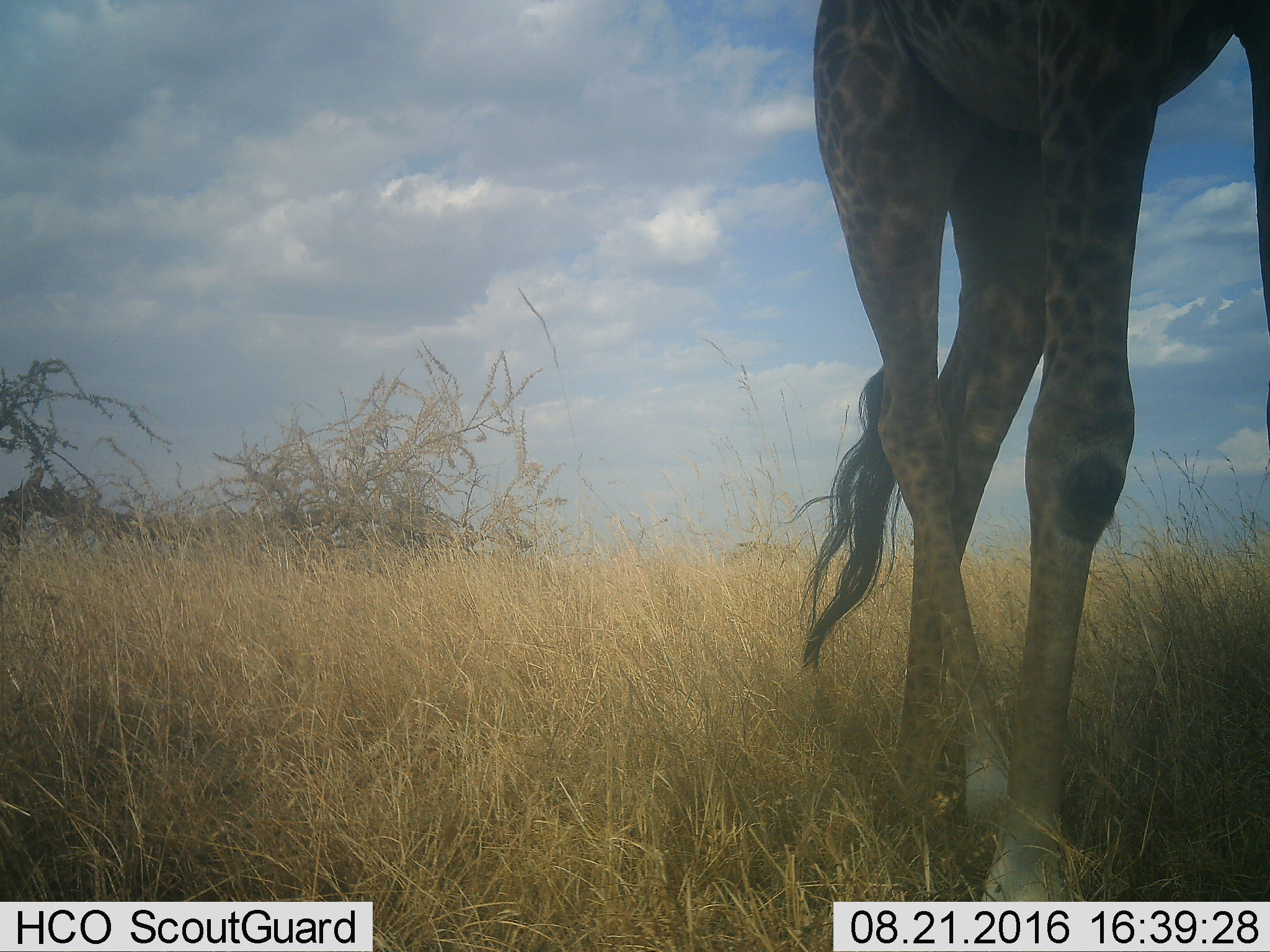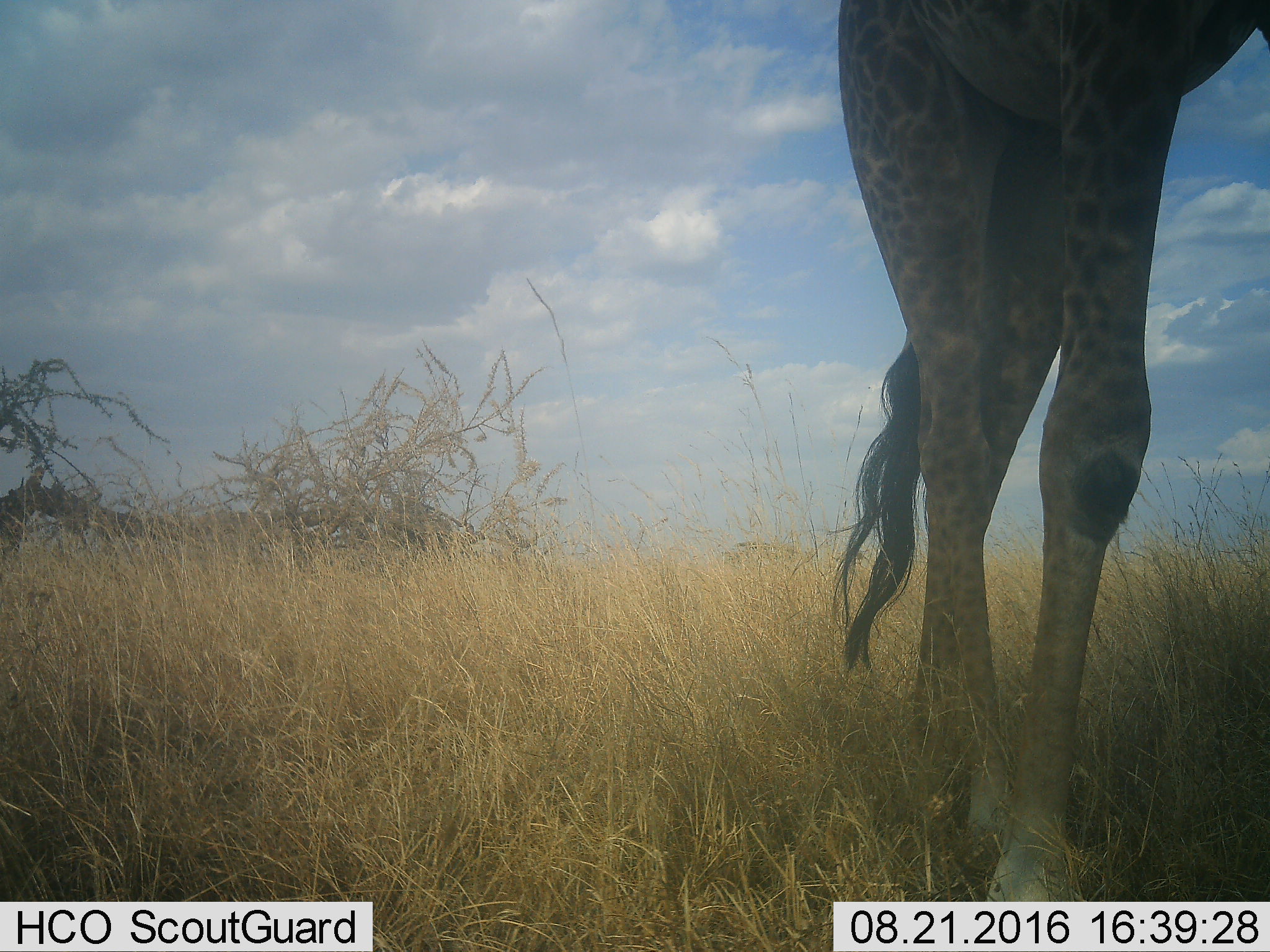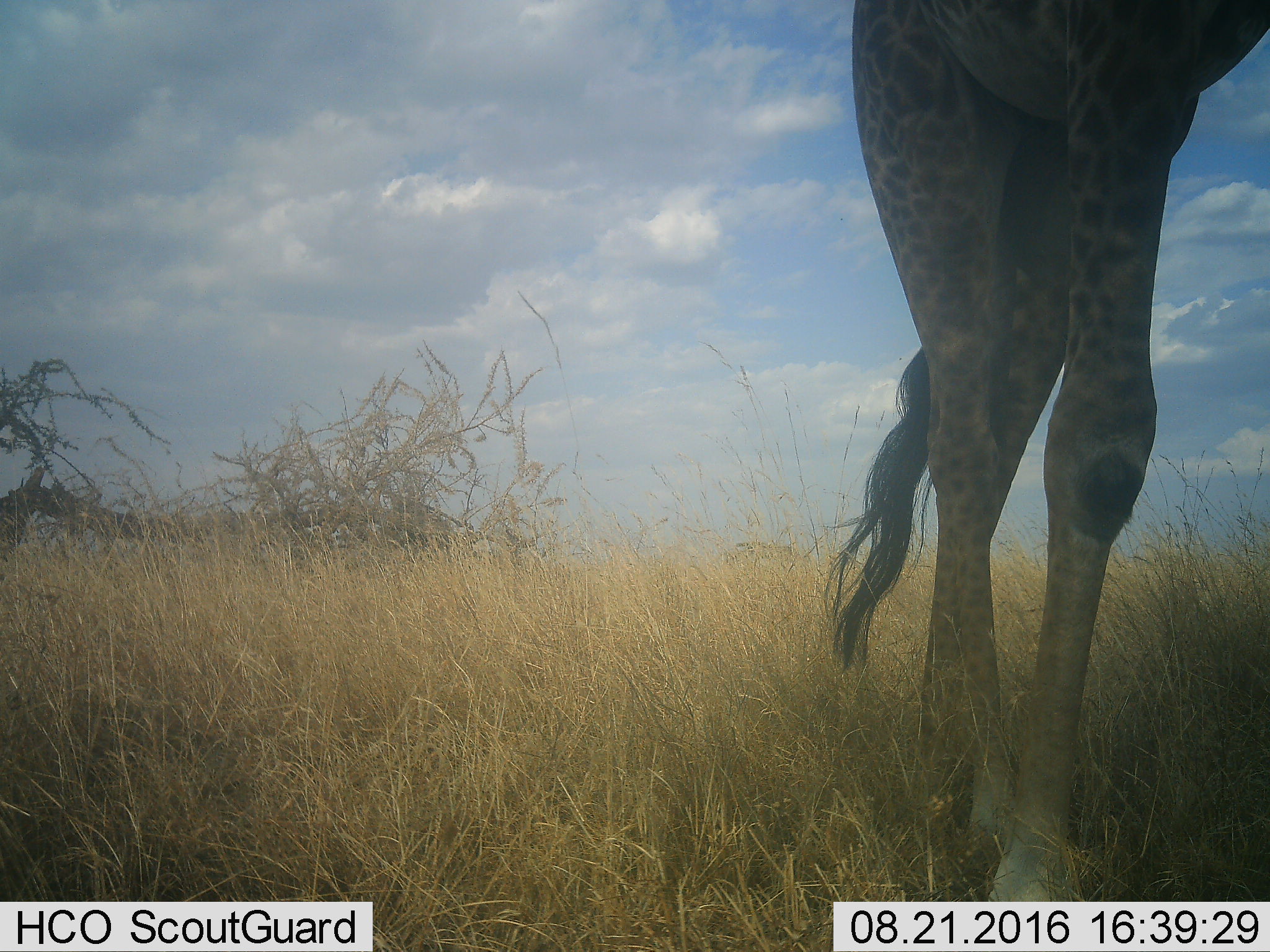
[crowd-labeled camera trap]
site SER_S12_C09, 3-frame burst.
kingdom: Animalia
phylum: Chordata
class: Mammalia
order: Artiodactyla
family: Giraffidae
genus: Giraffa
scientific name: Giraffa camelopardalis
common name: giraffe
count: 1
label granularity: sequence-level